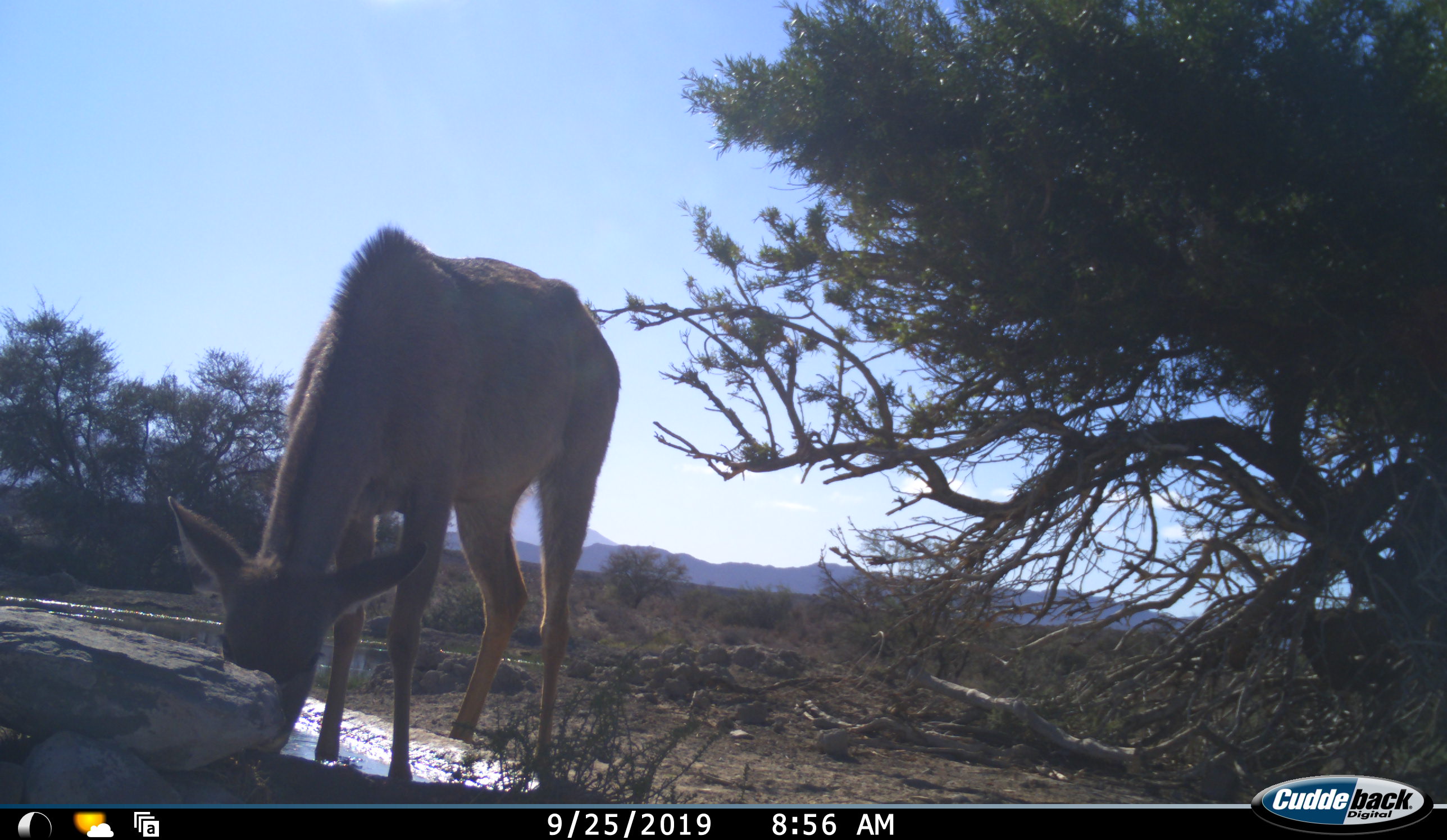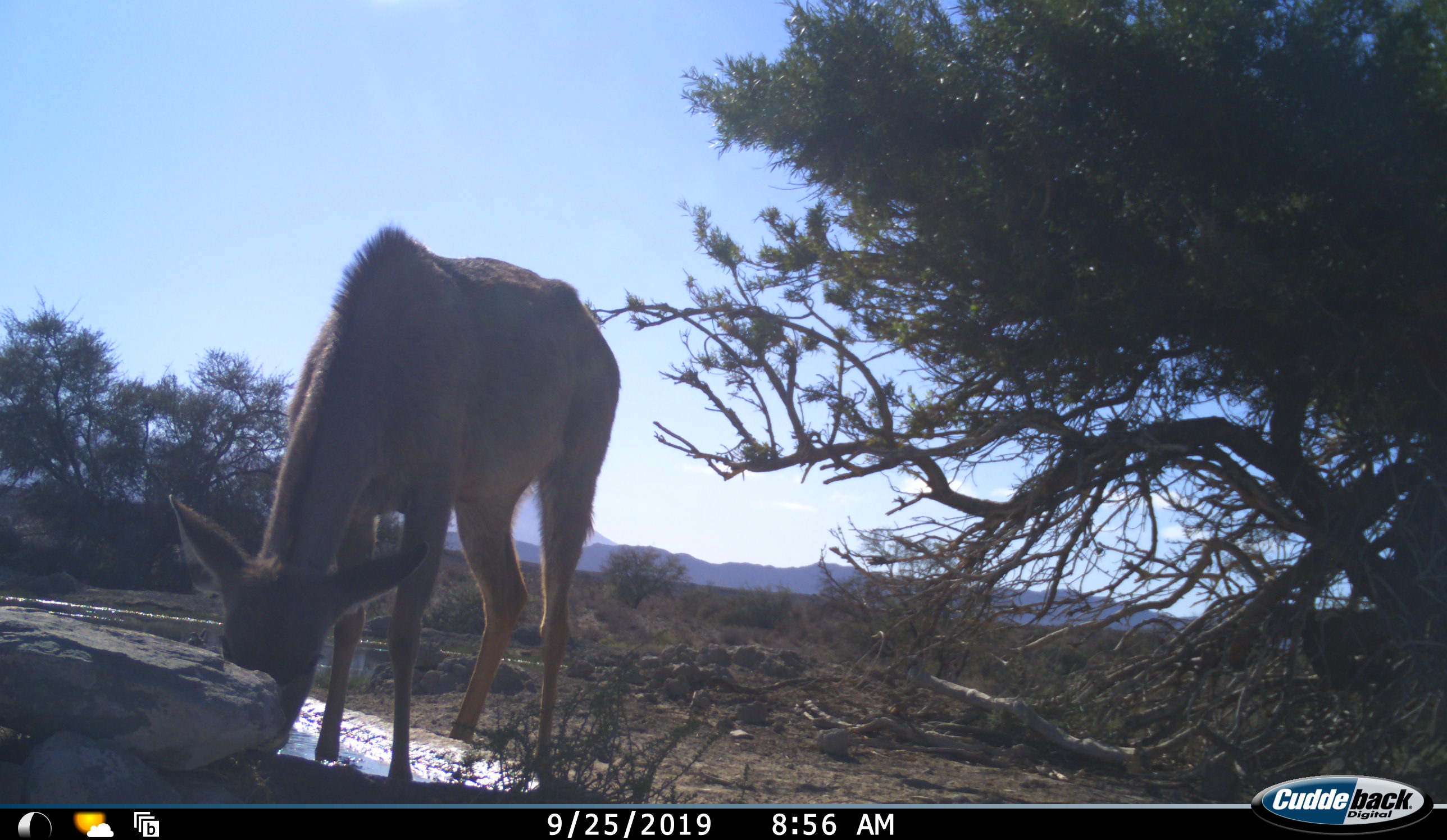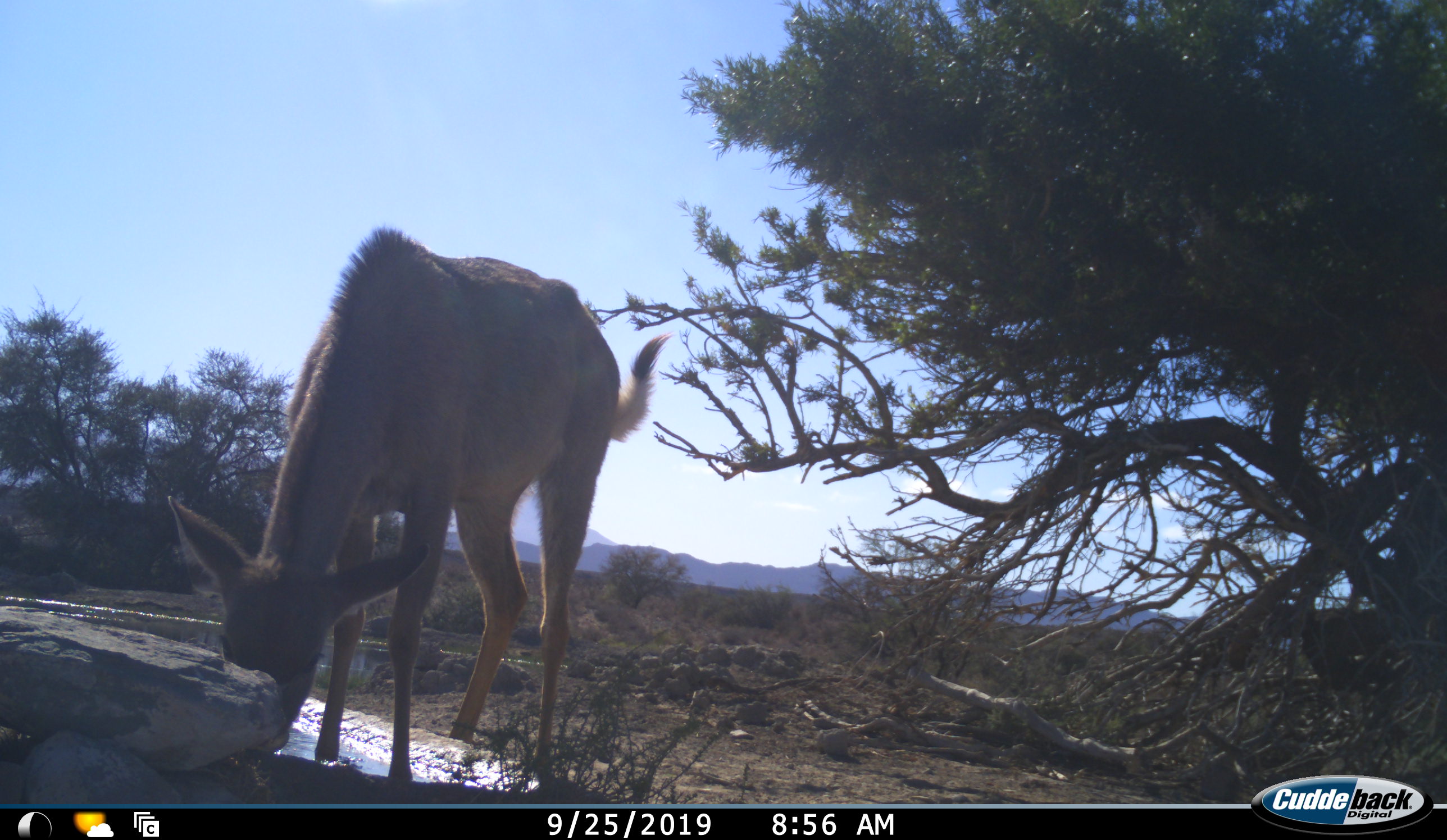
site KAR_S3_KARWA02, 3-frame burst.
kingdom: Animalia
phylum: Chordata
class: Mammalia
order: Artiodactyla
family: Bovidae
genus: Tragelaphus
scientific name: Tragelaphus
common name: kudu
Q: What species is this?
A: Kudu (Tragelaphus).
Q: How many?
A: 1.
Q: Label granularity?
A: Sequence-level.